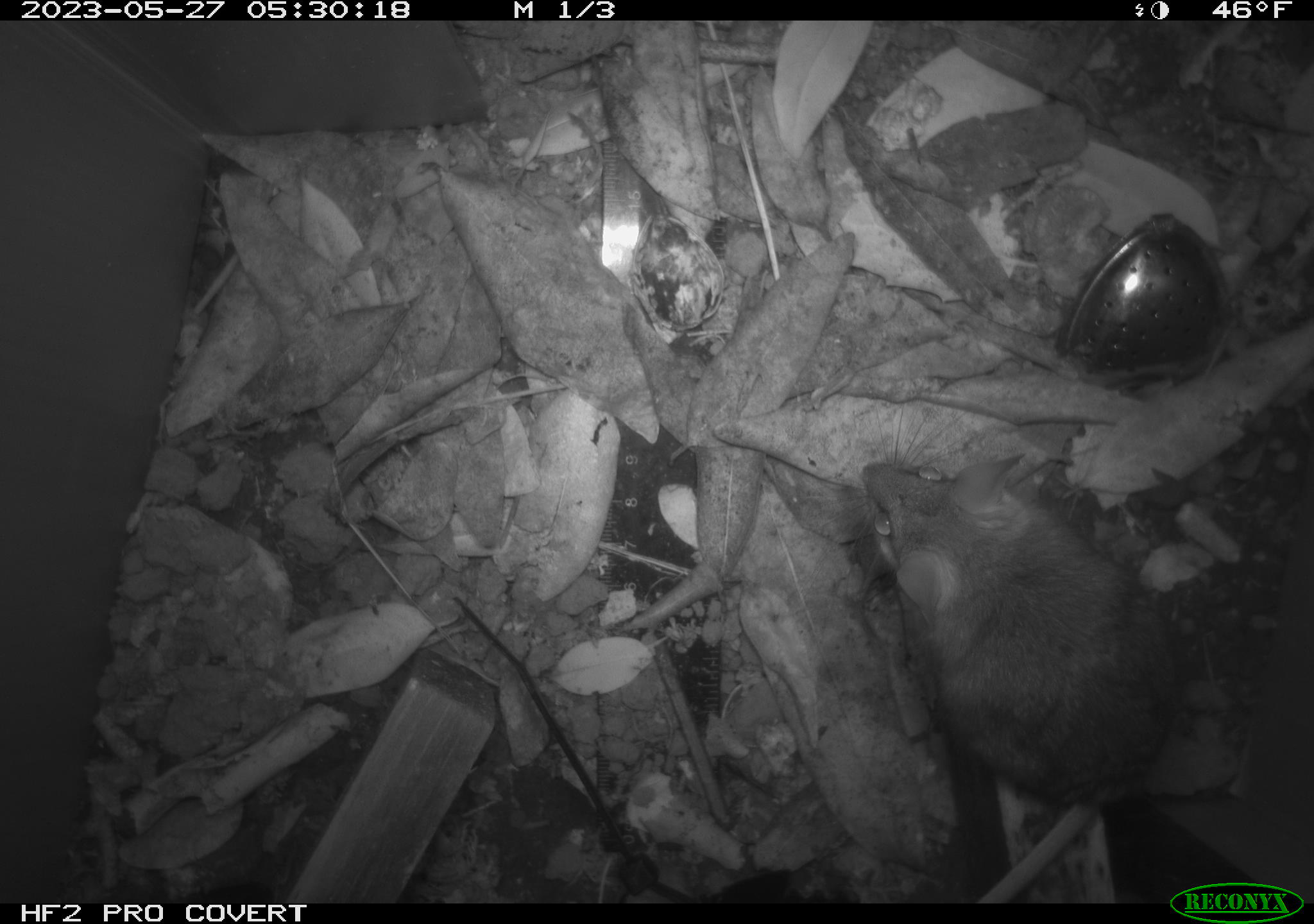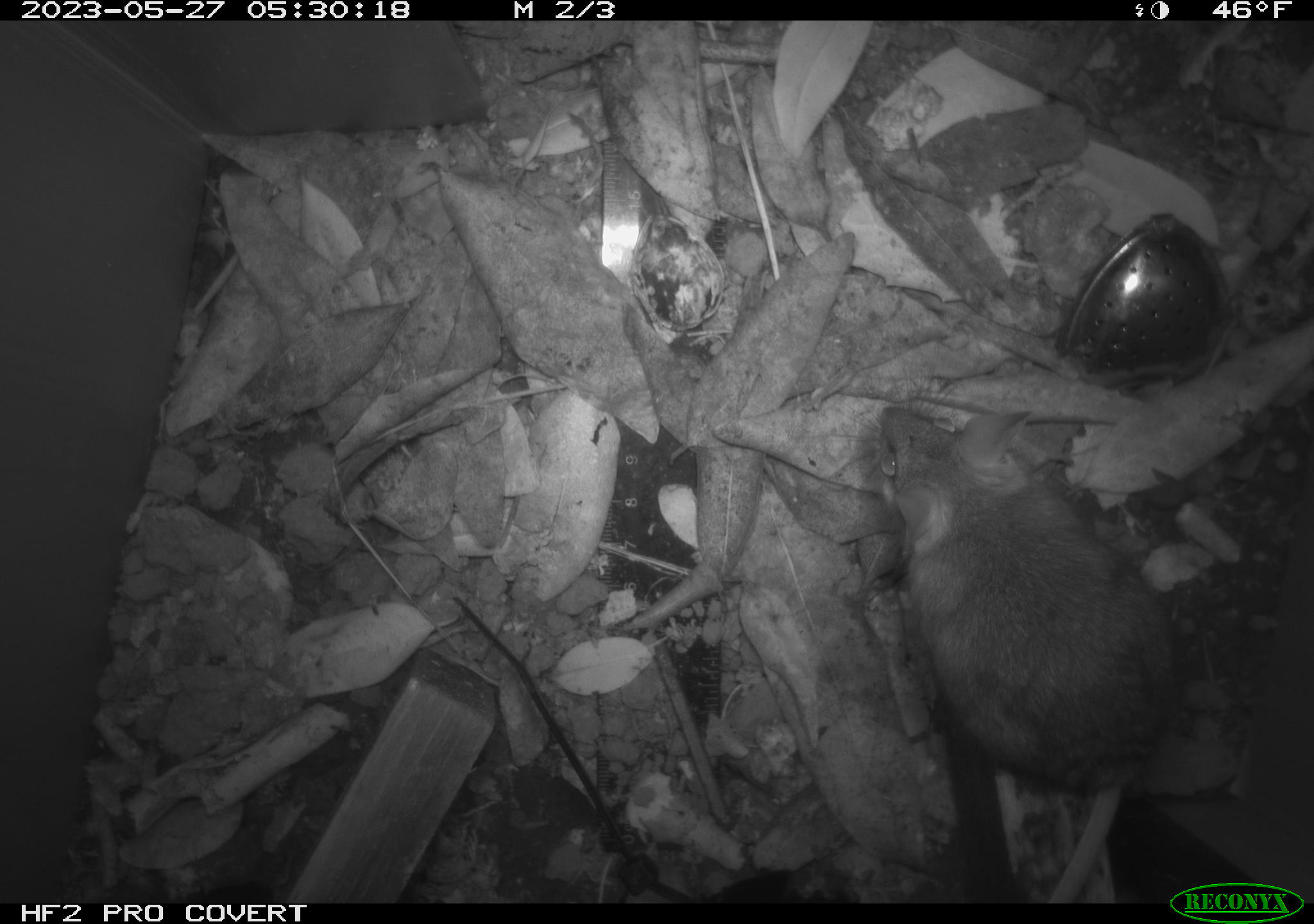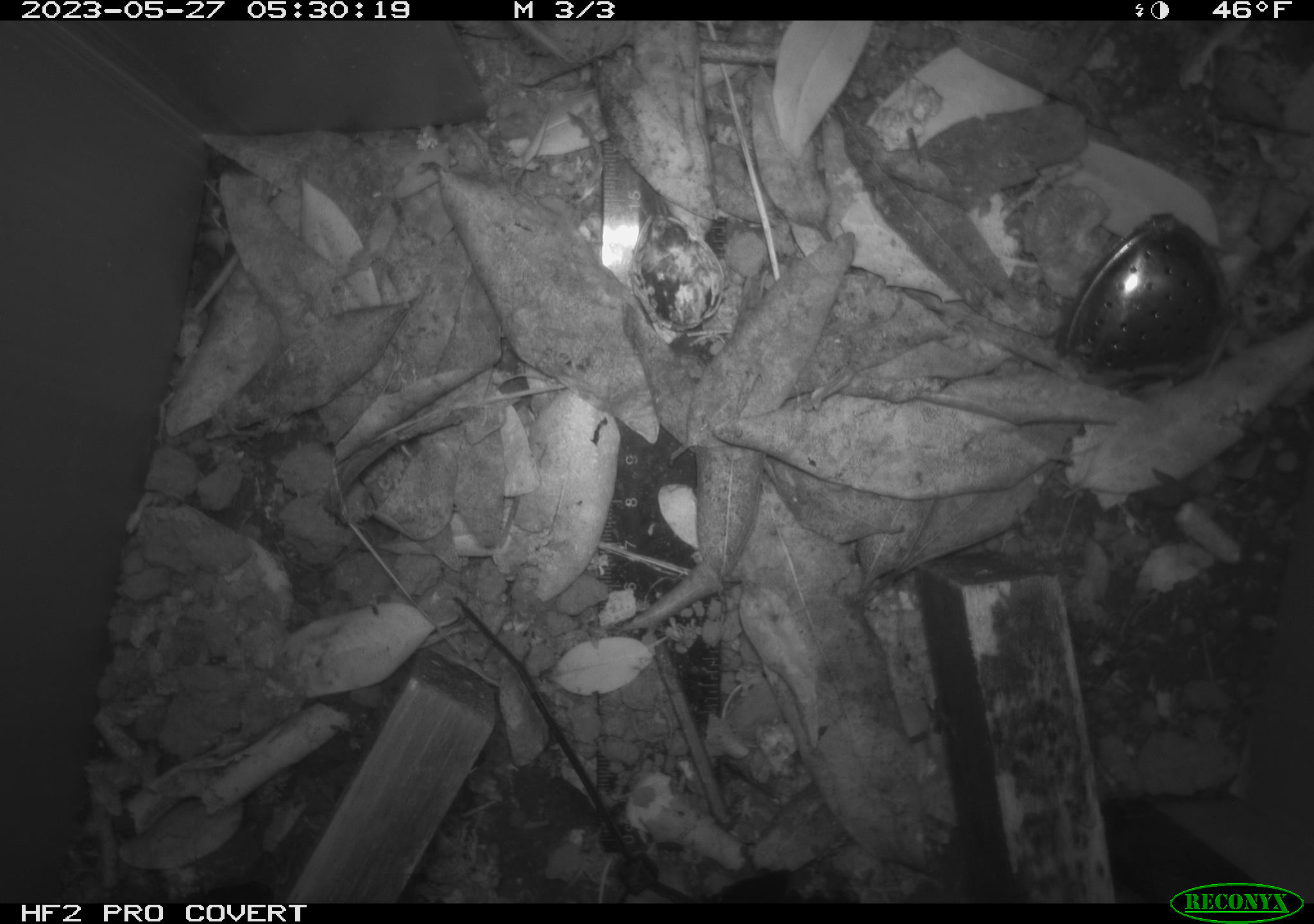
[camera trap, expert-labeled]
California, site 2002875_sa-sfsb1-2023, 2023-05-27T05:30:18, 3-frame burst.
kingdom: Animalia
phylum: Chordata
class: Mammalia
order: Rodentia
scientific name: Rodentia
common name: mouse species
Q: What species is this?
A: Mouse species (Rodentia).